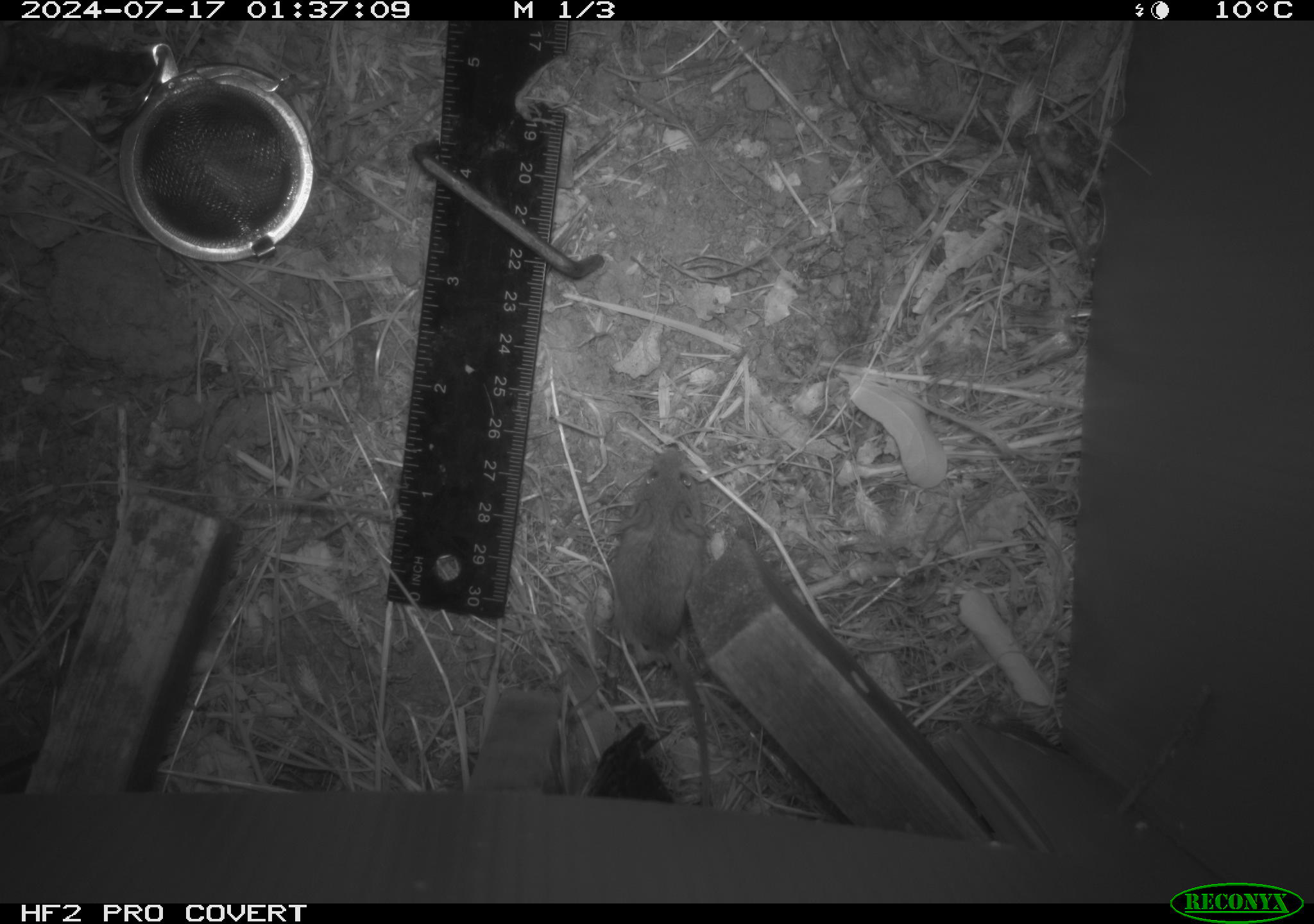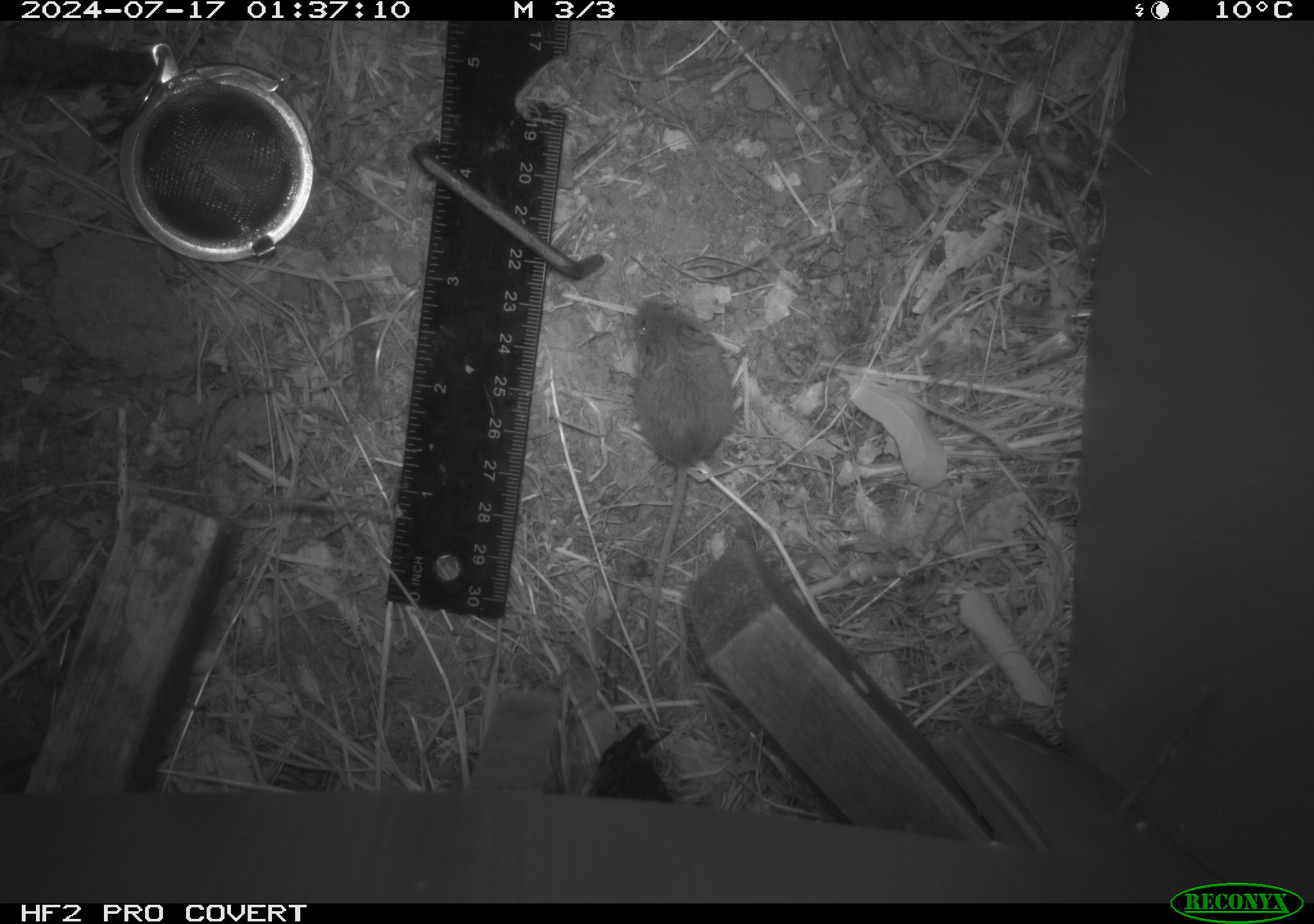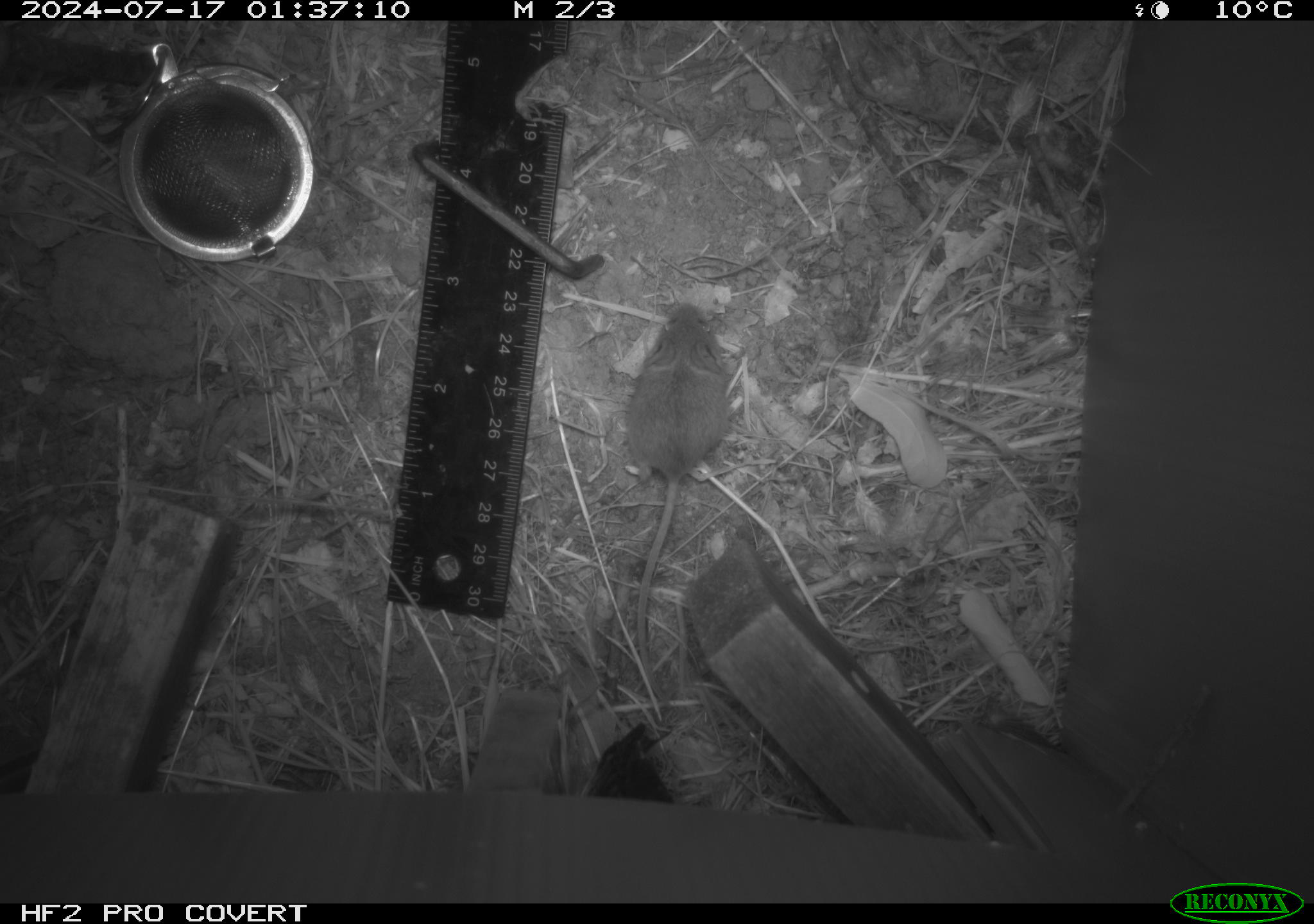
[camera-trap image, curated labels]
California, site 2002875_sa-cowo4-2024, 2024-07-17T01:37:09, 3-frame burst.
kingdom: Animalia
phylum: Chordata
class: Mammalia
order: Rodentia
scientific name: Rodentia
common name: mouse species